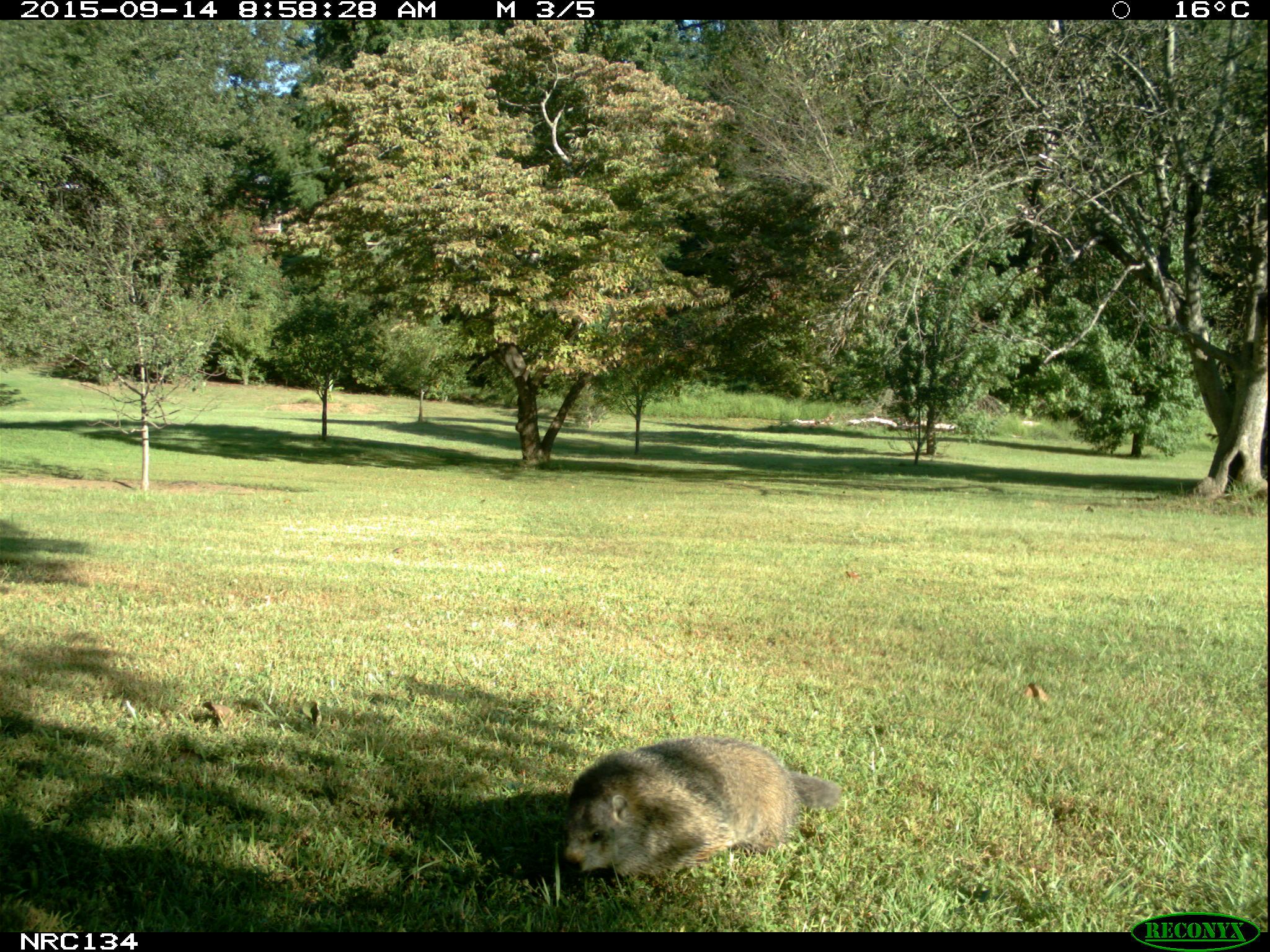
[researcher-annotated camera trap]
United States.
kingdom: Animalia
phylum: Chordata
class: Mammalia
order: Rodentia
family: Sciuridae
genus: Marmota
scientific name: Marmota monax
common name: woodchuck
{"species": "Woodchuck (Marmota monax)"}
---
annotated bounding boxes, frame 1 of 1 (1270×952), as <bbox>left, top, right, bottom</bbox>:
Woodchuck: <bbox>557, 734, 853, 885</bbox>